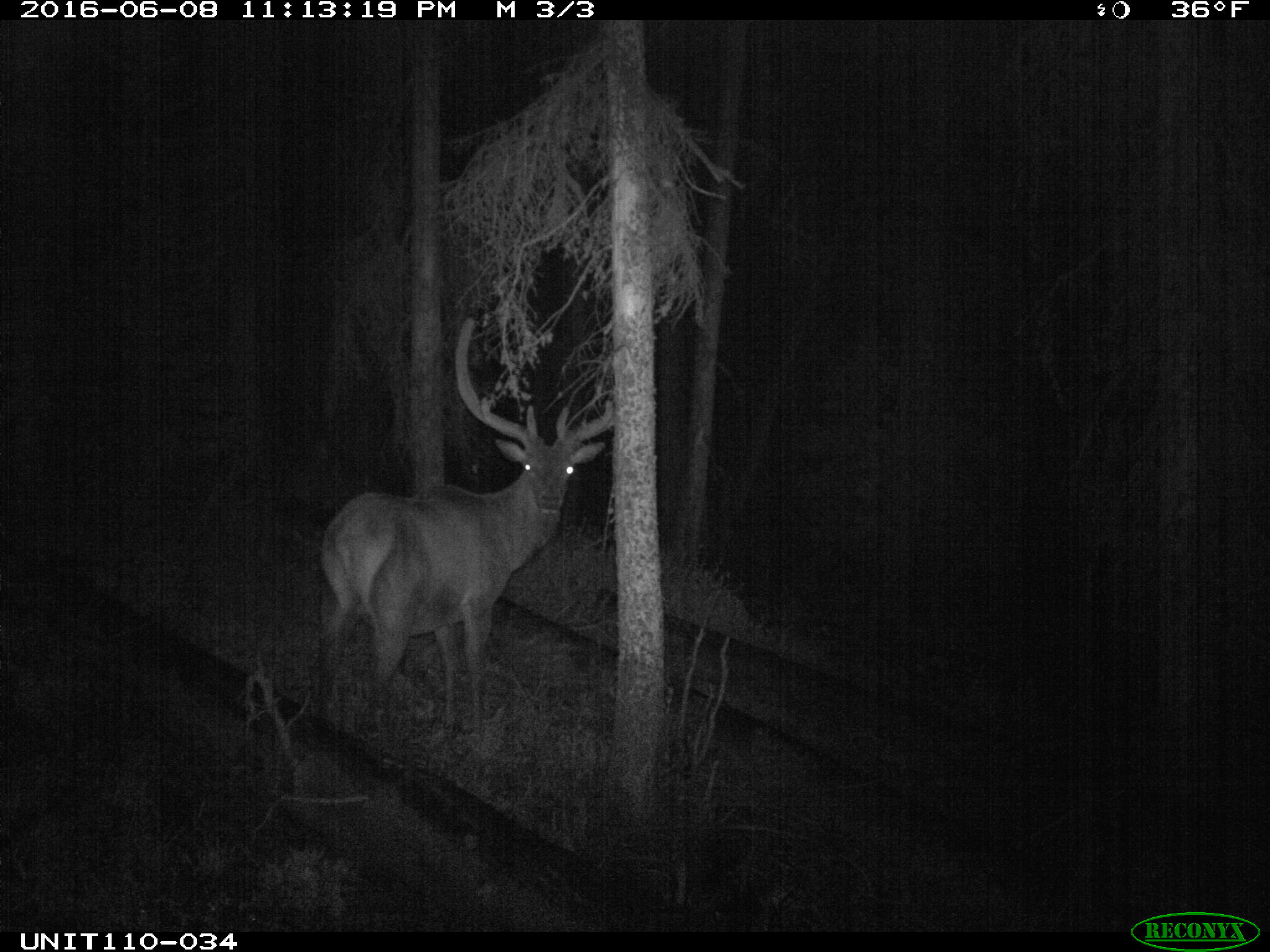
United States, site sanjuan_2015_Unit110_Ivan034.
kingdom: Animalia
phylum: Chordata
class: Mammalia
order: Artiodactyla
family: Cervidae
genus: Cervus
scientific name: Cervus elaphus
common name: red deer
Cervus elaphus (red deer).